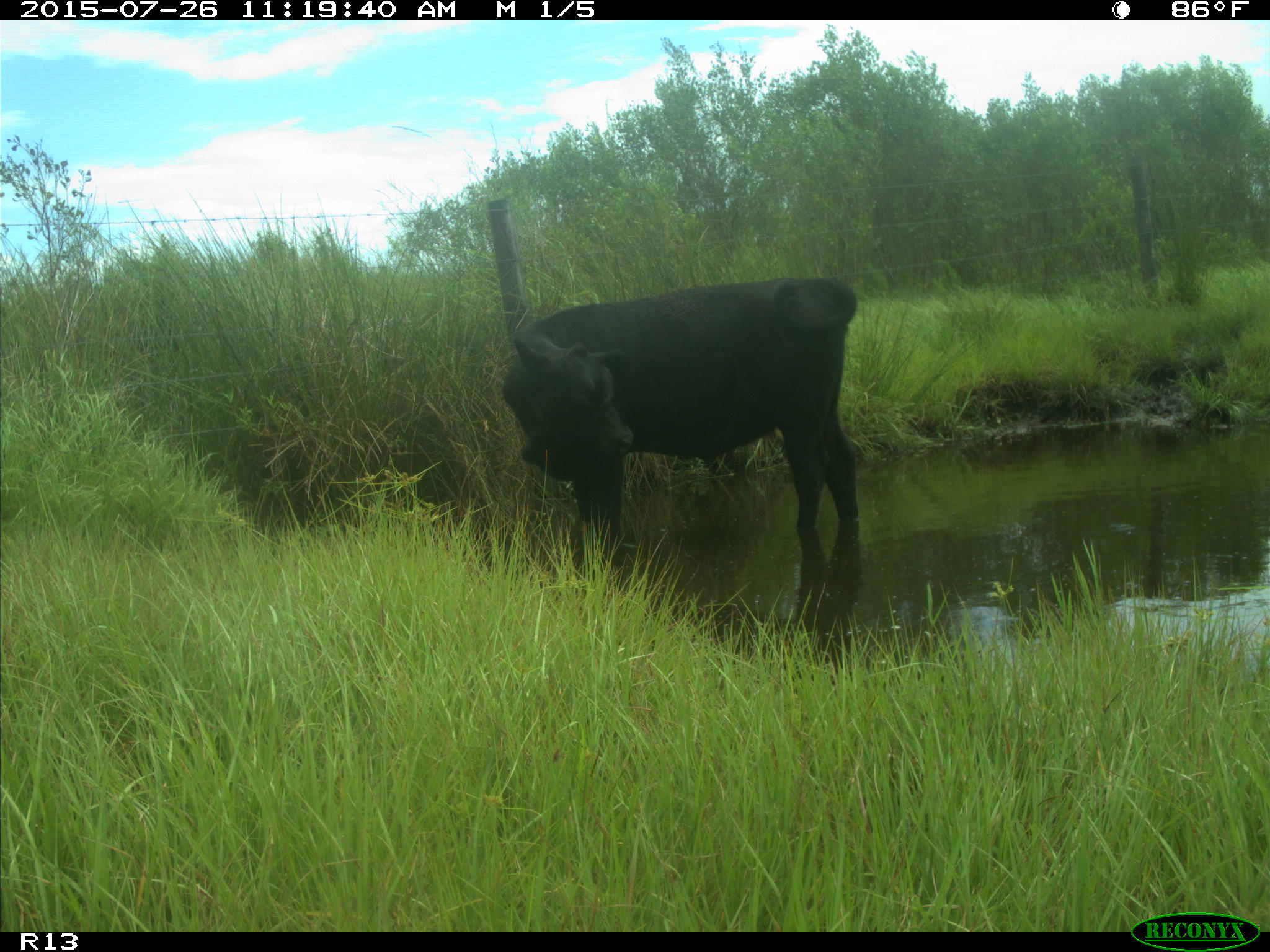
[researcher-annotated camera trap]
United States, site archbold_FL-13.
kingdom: Animalia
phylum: Chordata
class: Mammalia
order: Artiodactyla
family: Bovidae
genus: Bos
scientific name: Bos taurus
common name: domestic cow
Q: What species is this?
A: Bos taurus (domestic cow).